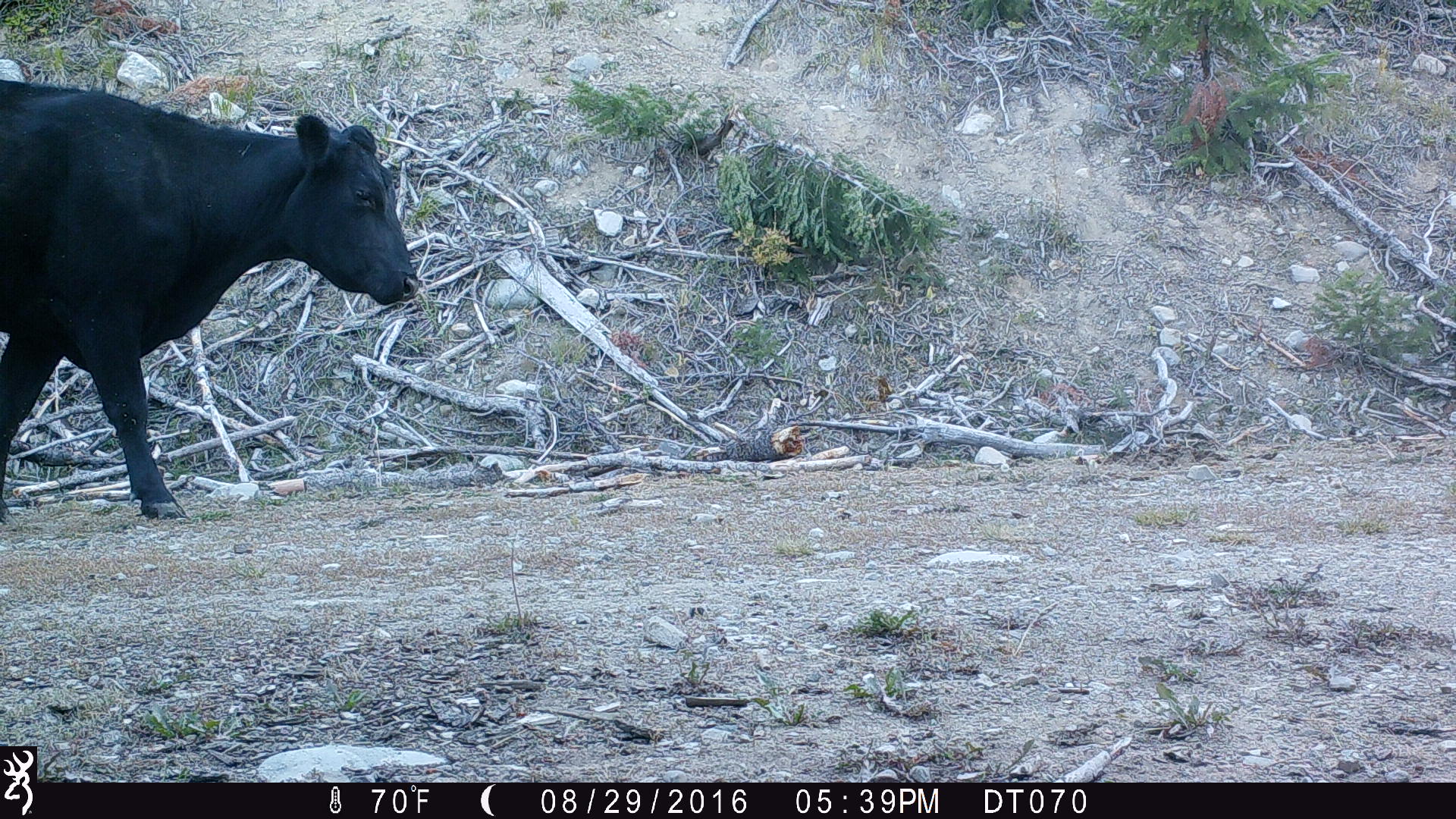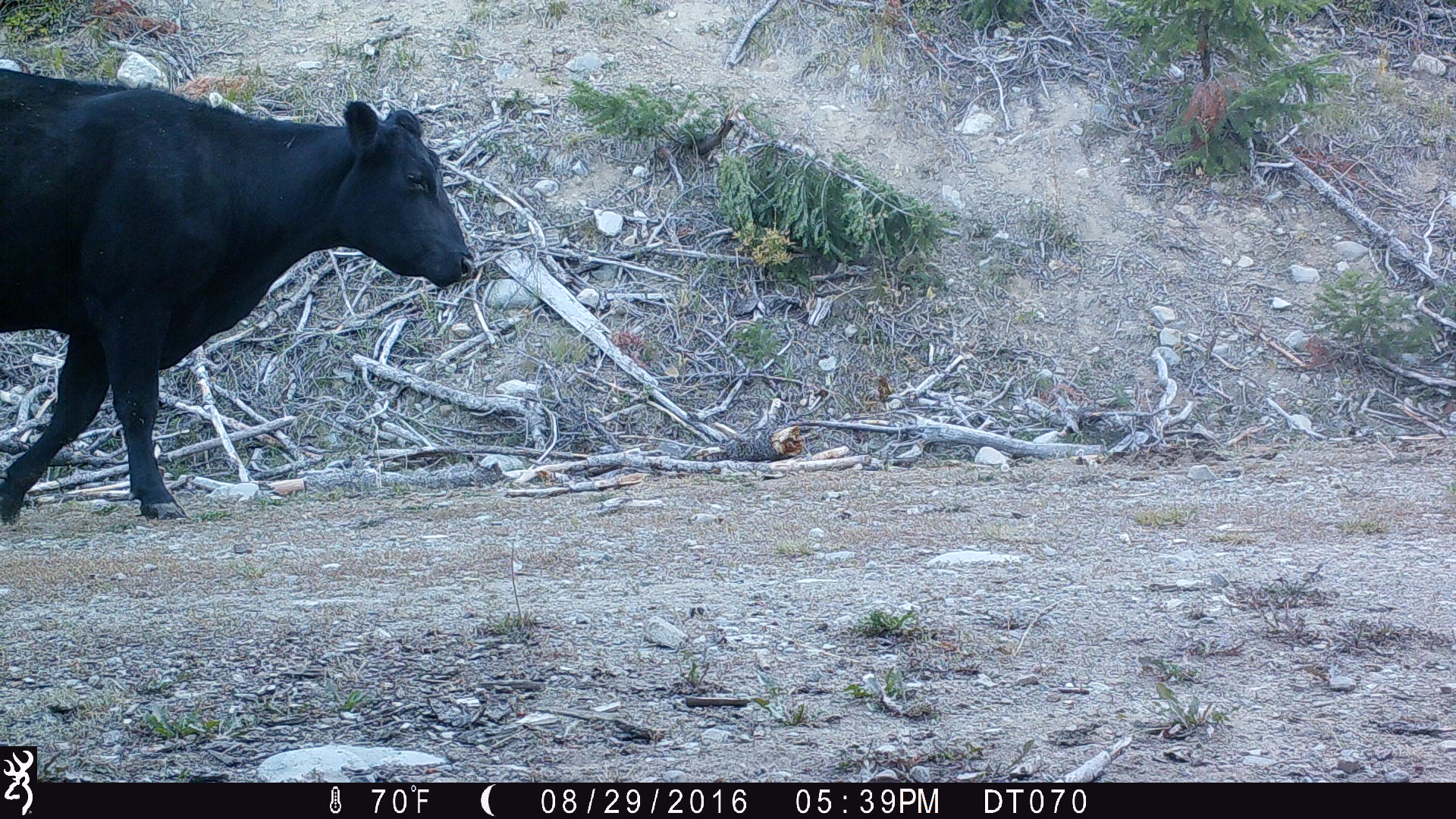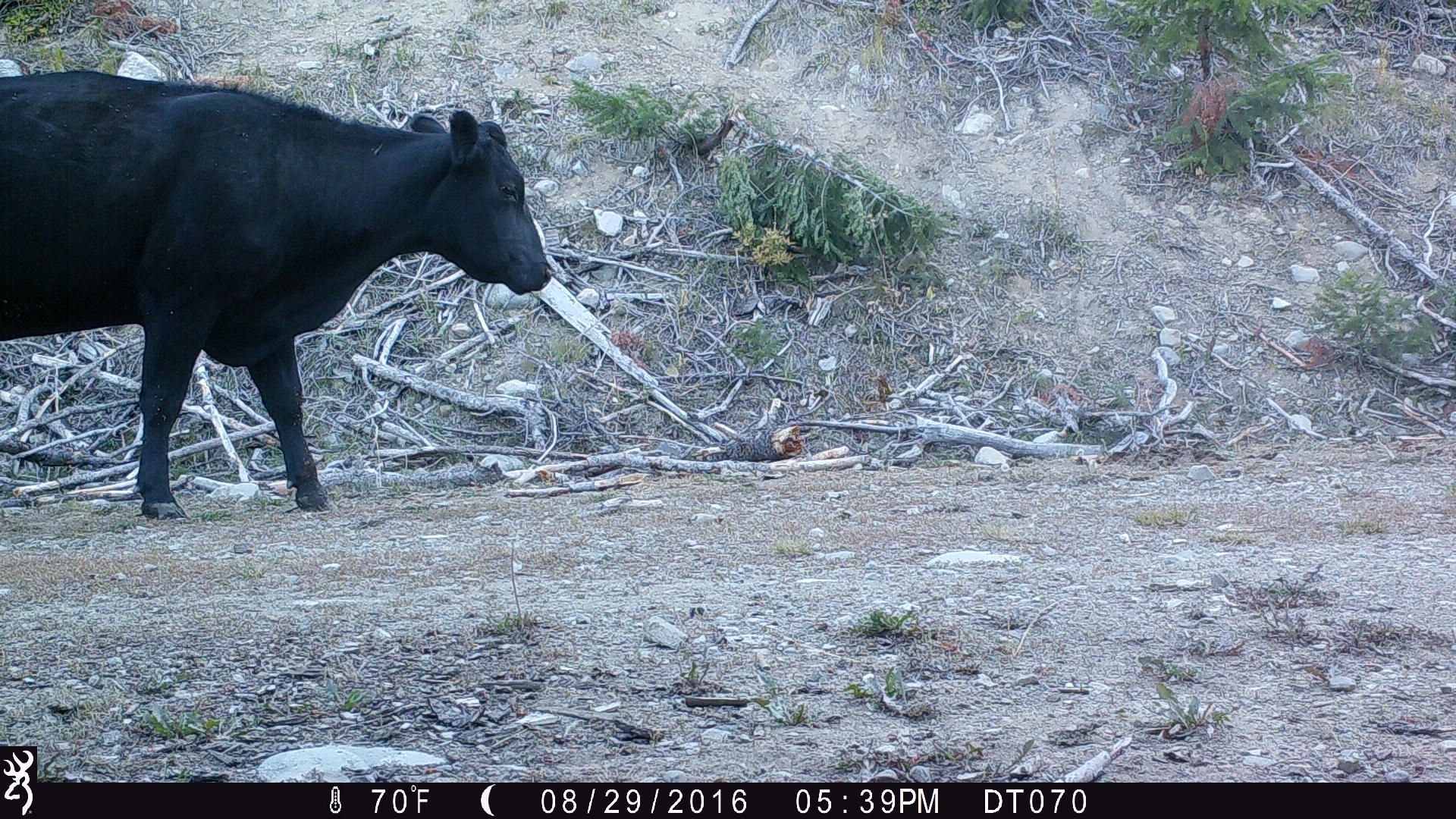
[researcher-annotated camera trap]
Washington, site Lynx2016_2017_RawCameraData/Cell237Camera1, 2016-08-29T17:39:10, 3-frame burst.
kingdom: Animalia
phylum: Chordata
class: Mammalia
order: Artiodactyla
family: Bovidae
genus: Bos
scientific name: Bos taurus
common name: domestic cattle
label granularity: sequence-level